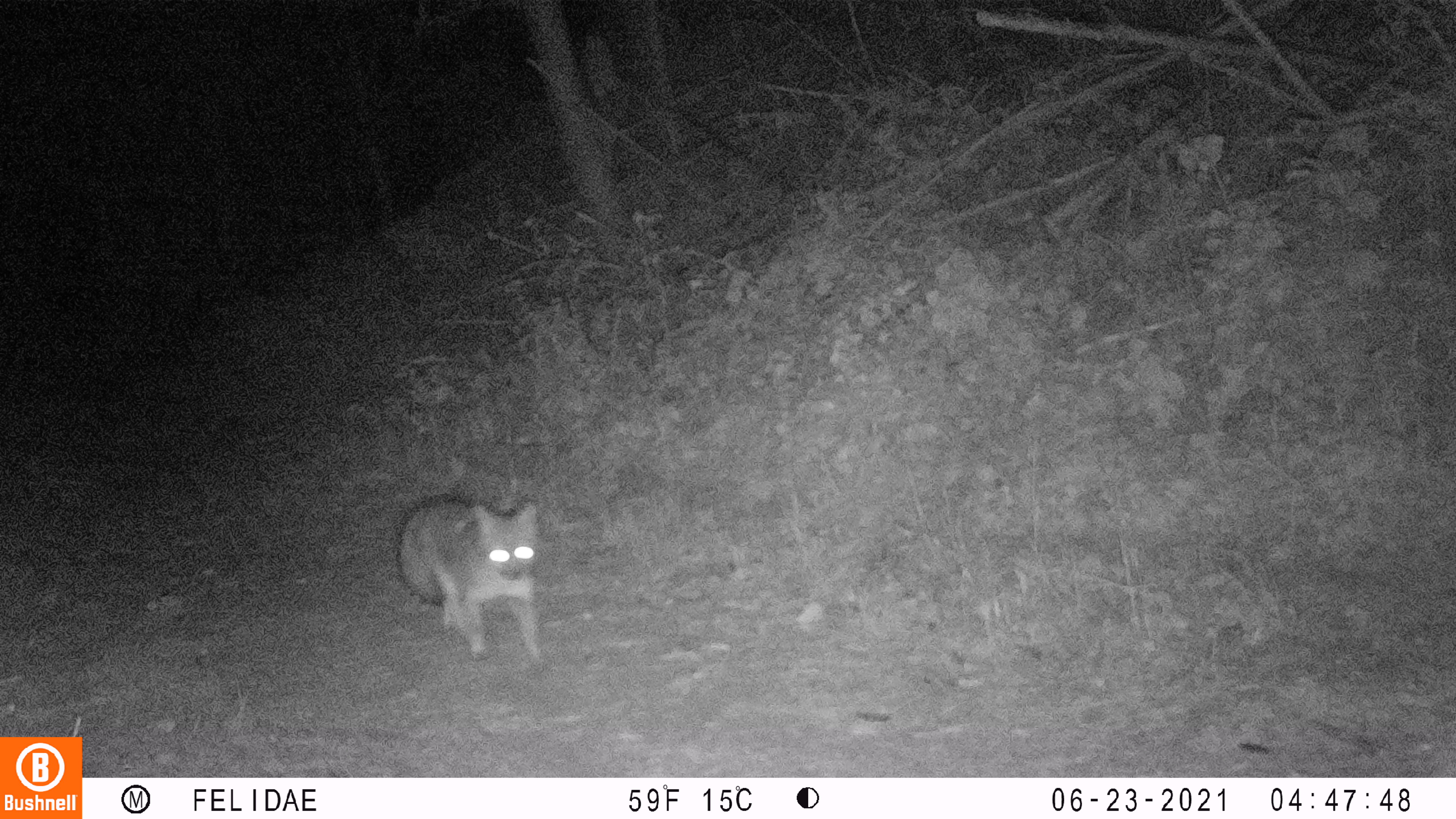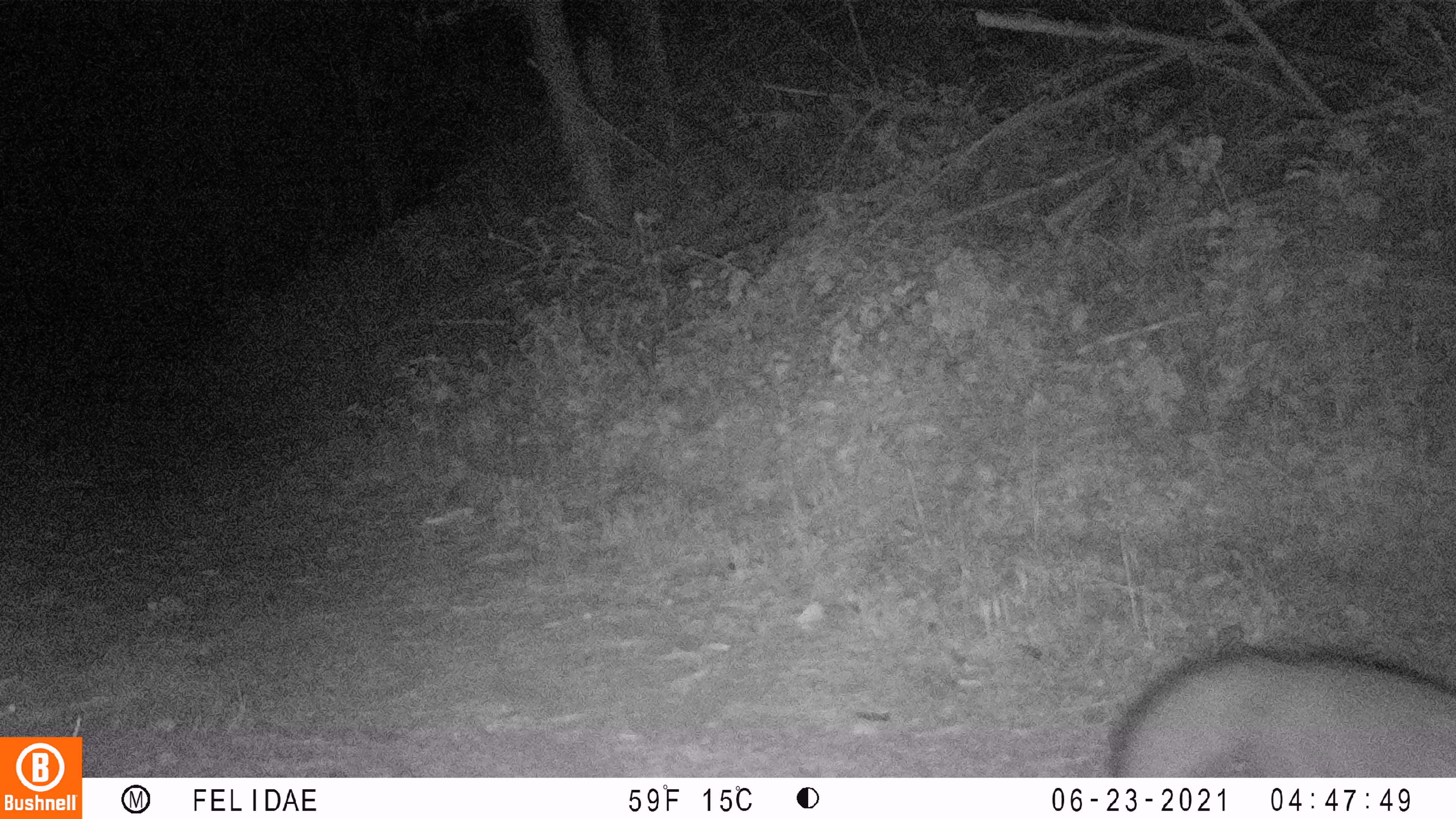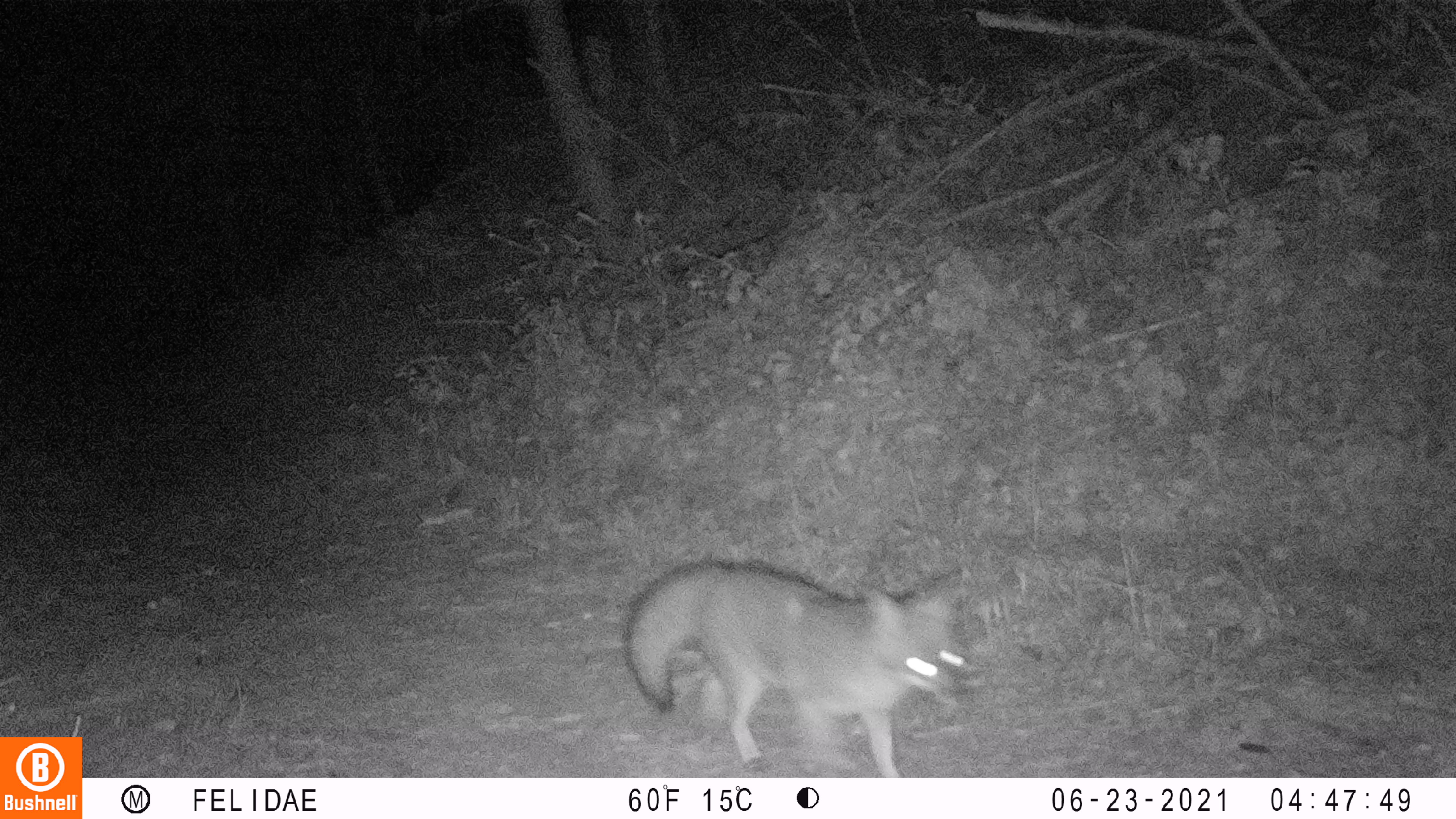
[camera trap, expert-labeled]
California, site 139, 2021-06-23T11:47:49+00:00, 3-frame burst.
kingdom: Animalia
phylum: Chordata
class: Mammalia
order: Carnivora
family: Canidae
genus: Urocyon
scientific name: Urocyon cinereoargenteus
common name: gray fox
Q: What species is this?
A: Gray fox (Urocyon cinereoargenteus).